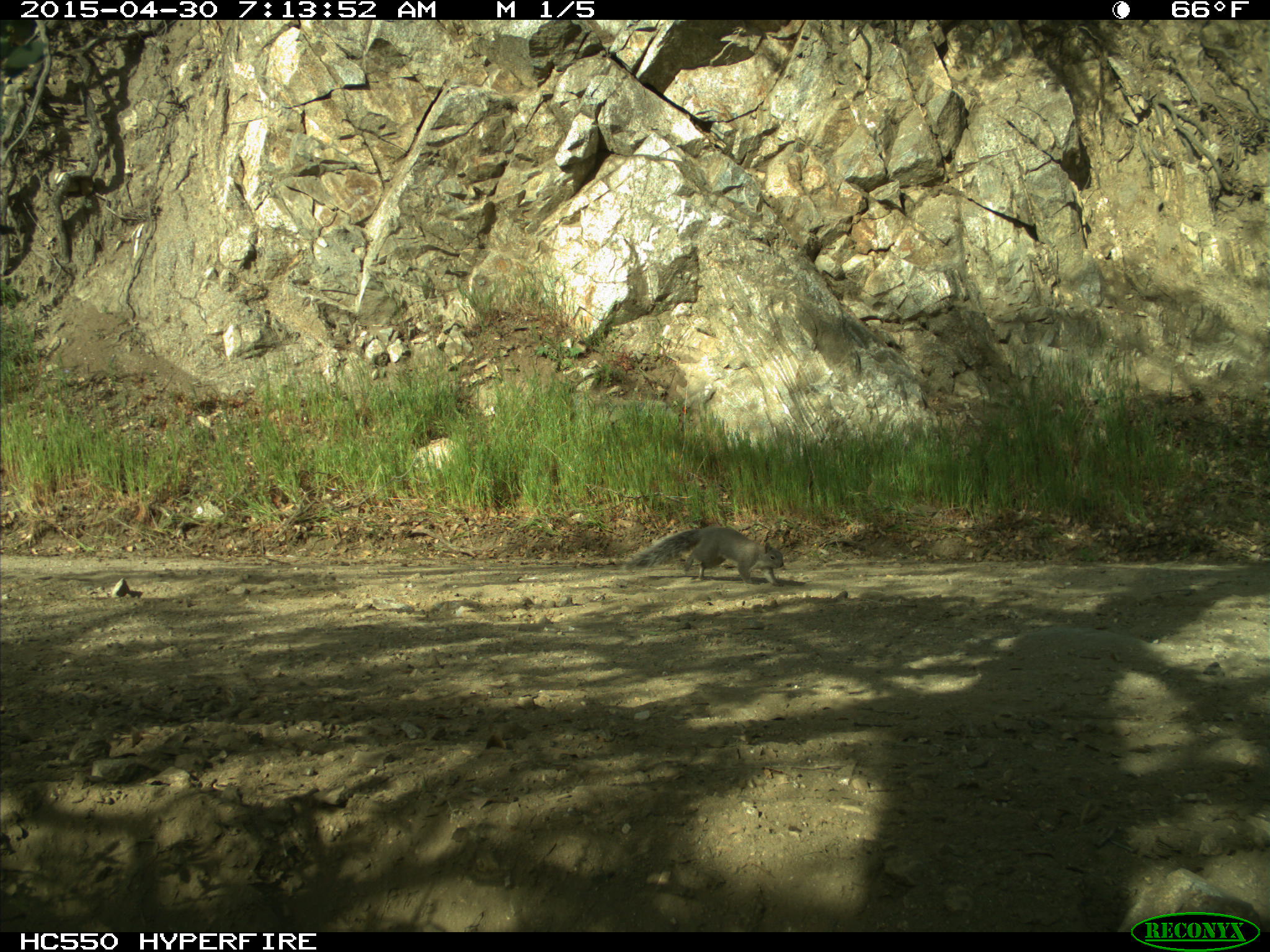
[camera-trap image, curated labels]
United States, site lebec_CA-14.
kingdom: Animalia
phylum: Chordata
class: Mammalia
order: Rodentia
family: Sciuridae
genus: Sciurus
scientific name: Sciurus carolinensis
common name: eastern gray squirrel